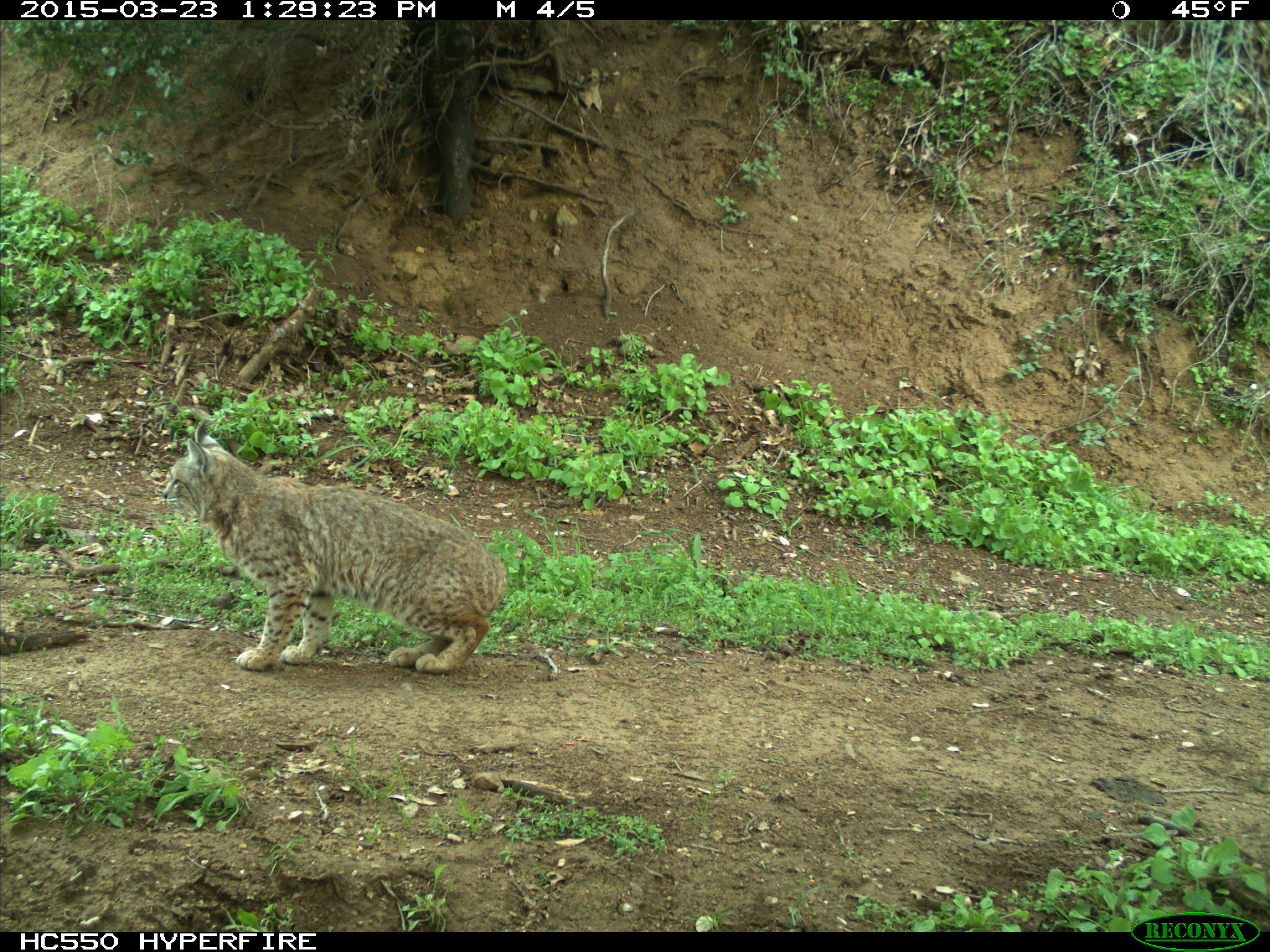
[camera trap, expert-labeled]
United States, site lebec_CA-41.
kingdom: Animalia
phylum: Chordata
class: Mammalia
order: Carnivora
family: Felidae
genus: Lynx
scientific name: Lynx rufus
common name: bobcat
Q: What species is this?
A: Lynx rufus (bobcat).